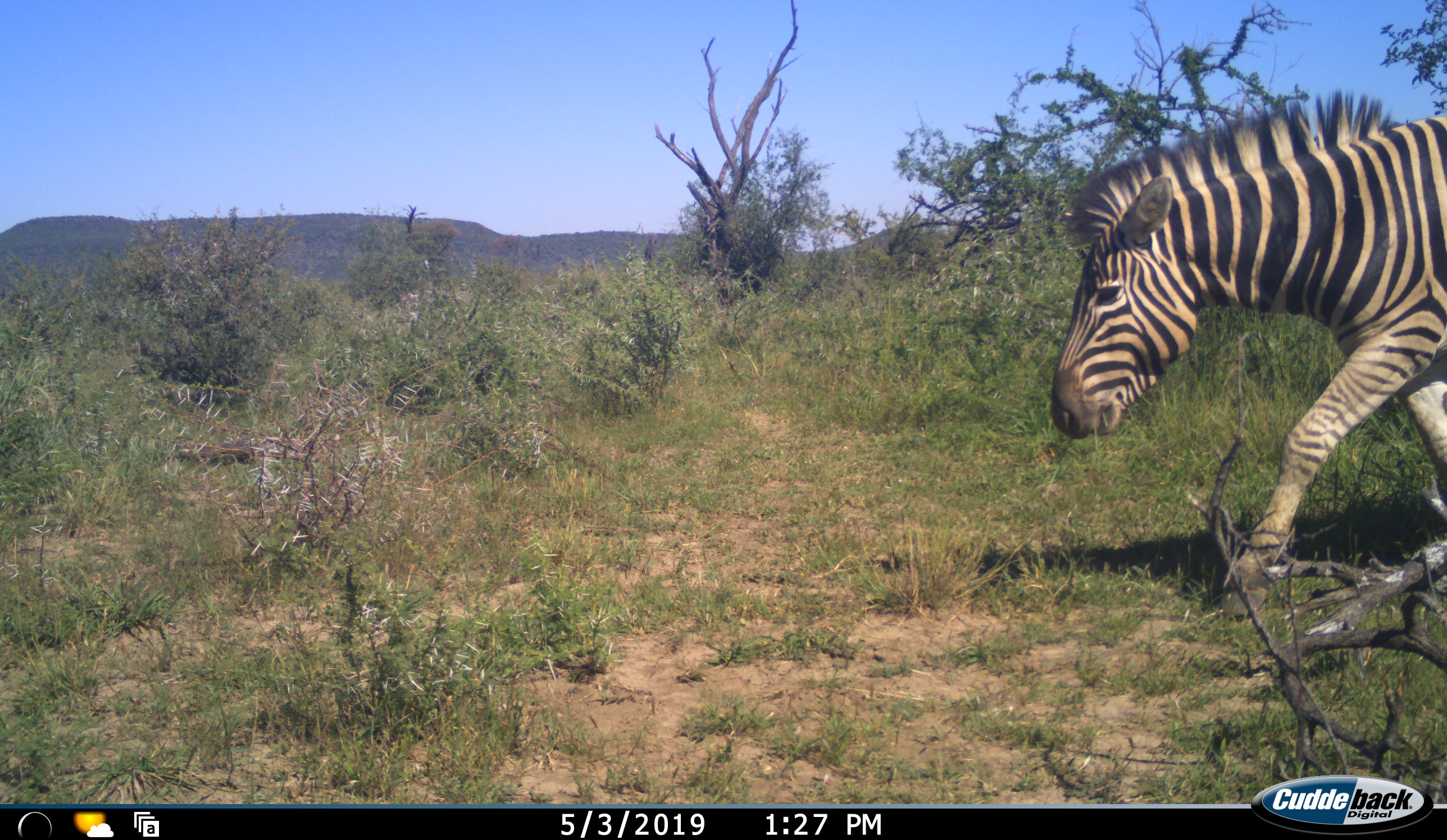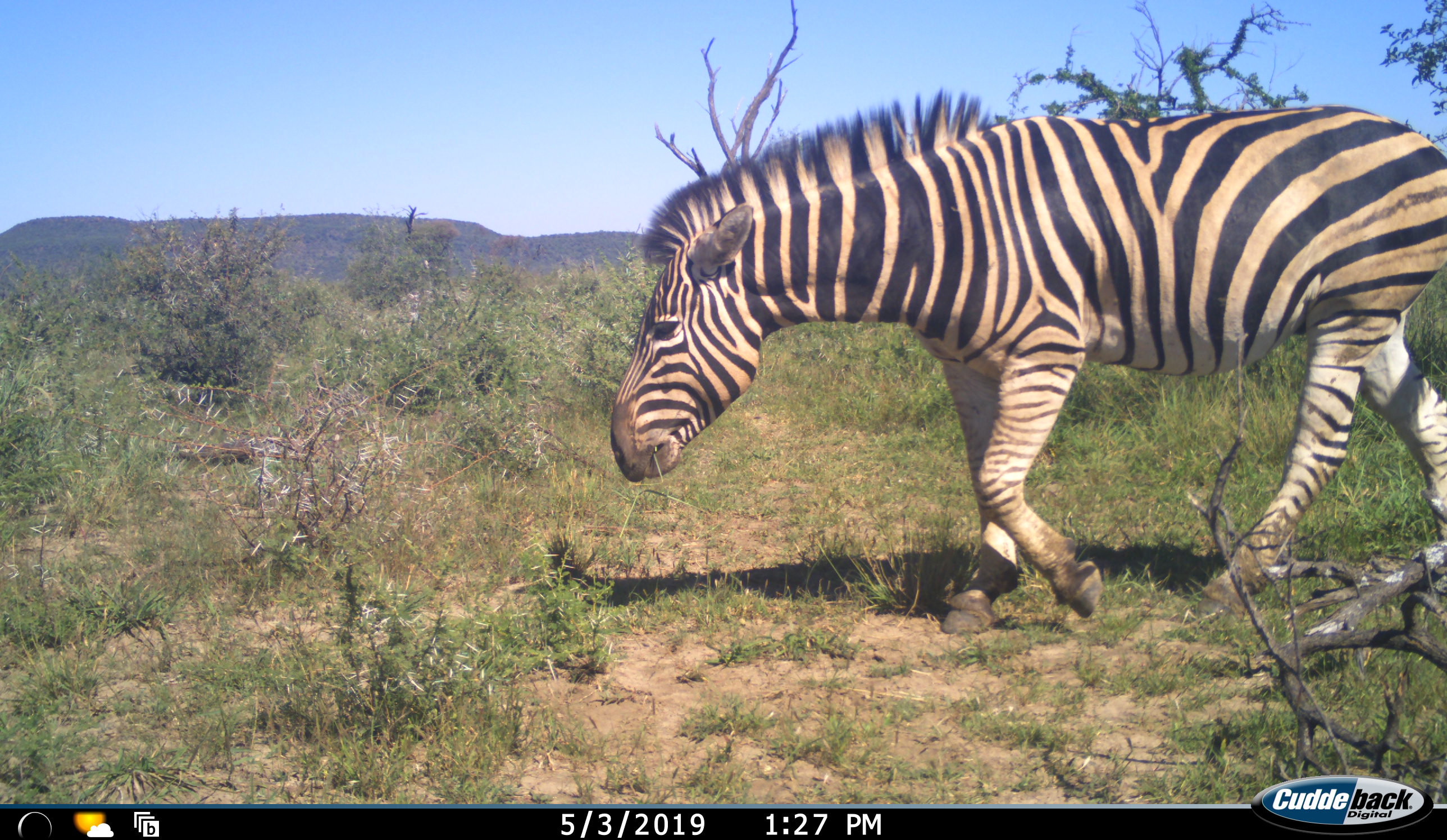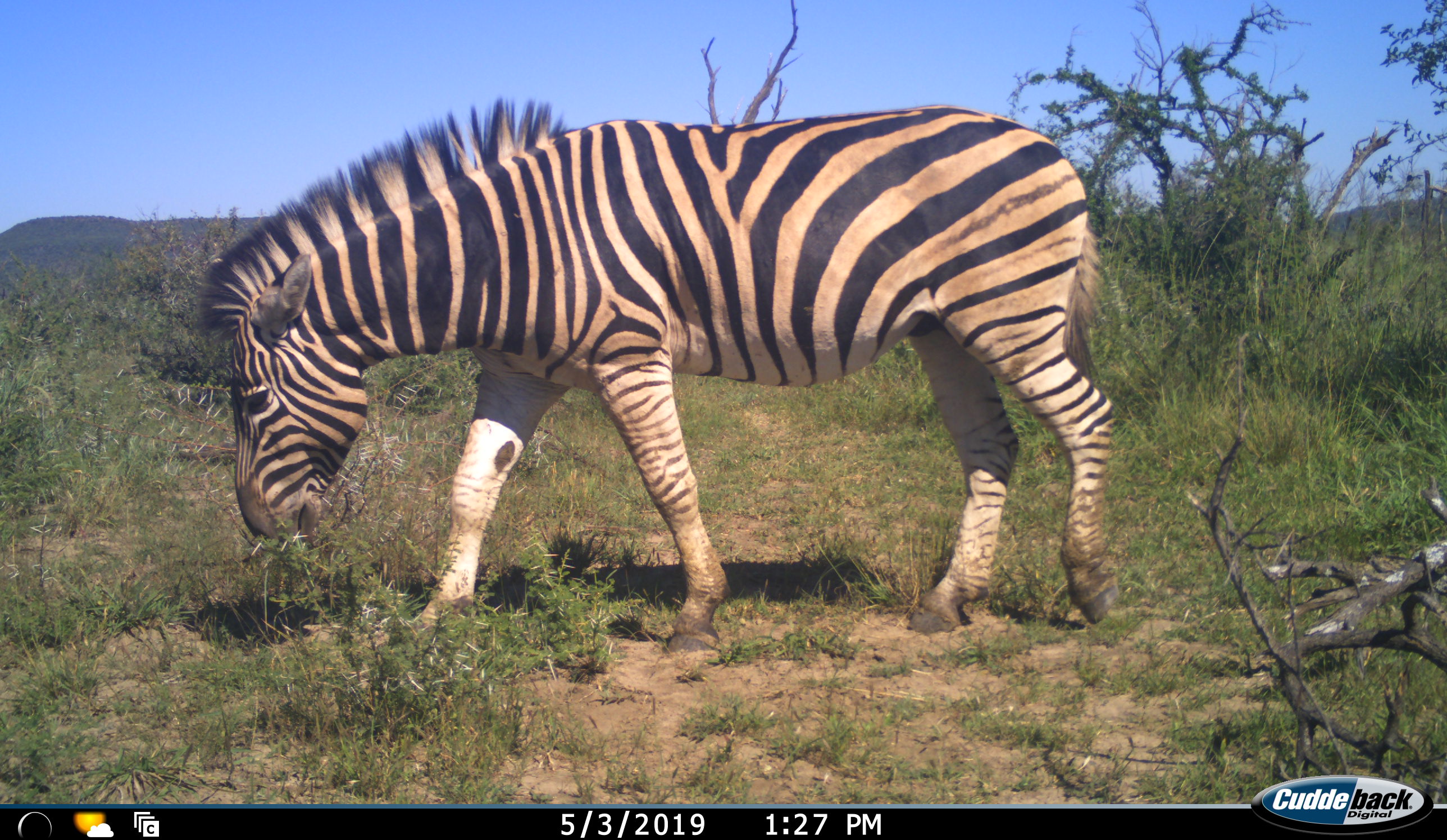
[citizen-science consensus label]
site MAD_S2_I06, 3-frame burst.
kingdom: Animalia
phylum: Chordata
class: Mammalia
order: Perissodactyla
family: Equidae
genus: Equus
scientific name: Equus quagga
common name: plains zebra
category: zebraplains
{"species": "zebraplains (plains zebra) (Equus quagga)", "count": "1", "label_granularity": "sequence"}